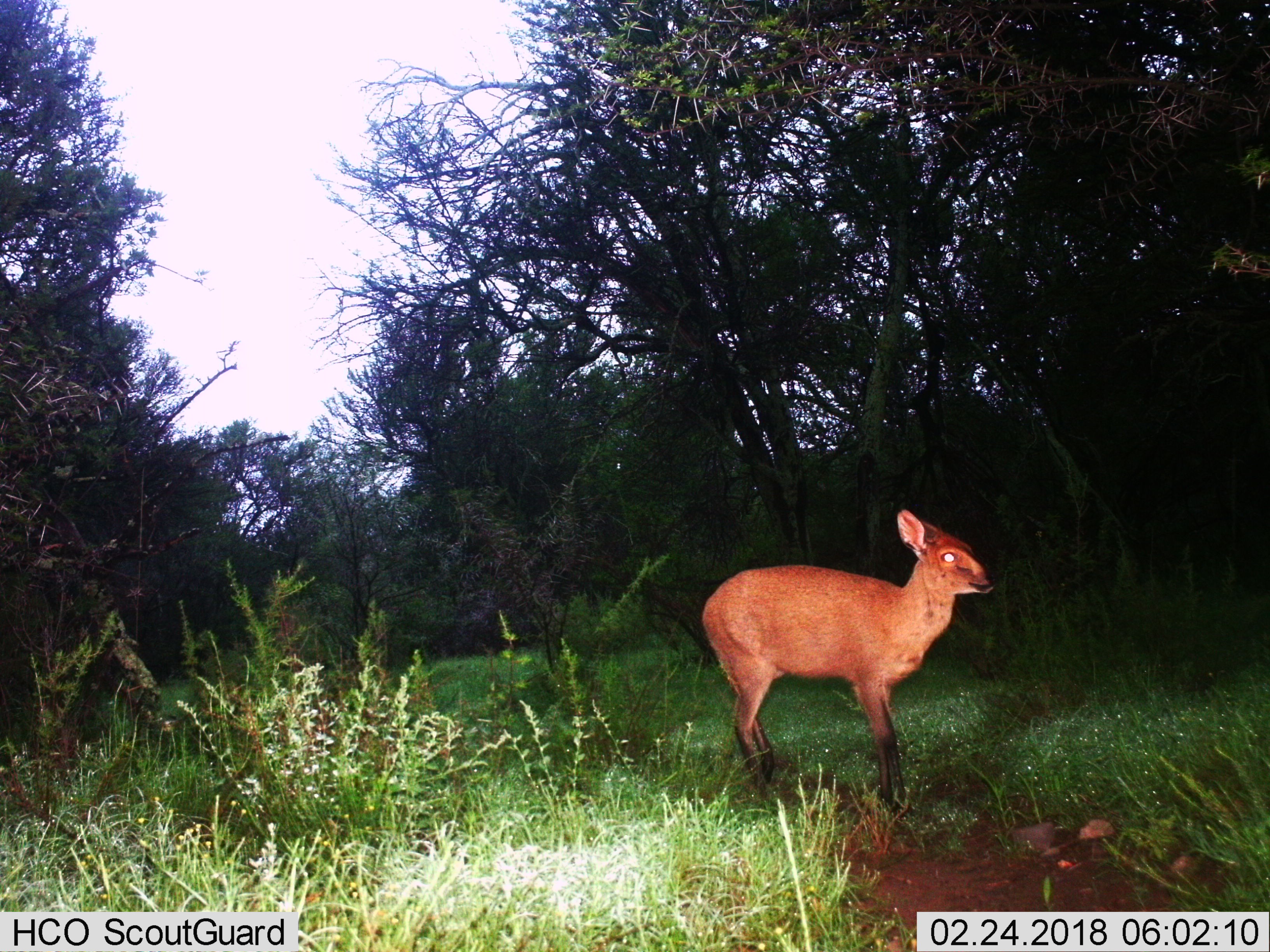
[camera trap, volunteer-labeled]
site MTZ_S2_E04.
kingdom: Animalia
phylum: Chordata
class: Mammalia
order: Artiodactyla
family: Bovidae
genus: Sylvicapra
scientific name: Sylvicapra grimmia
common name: common duiker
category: duikercommongrey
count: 1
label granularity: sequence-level